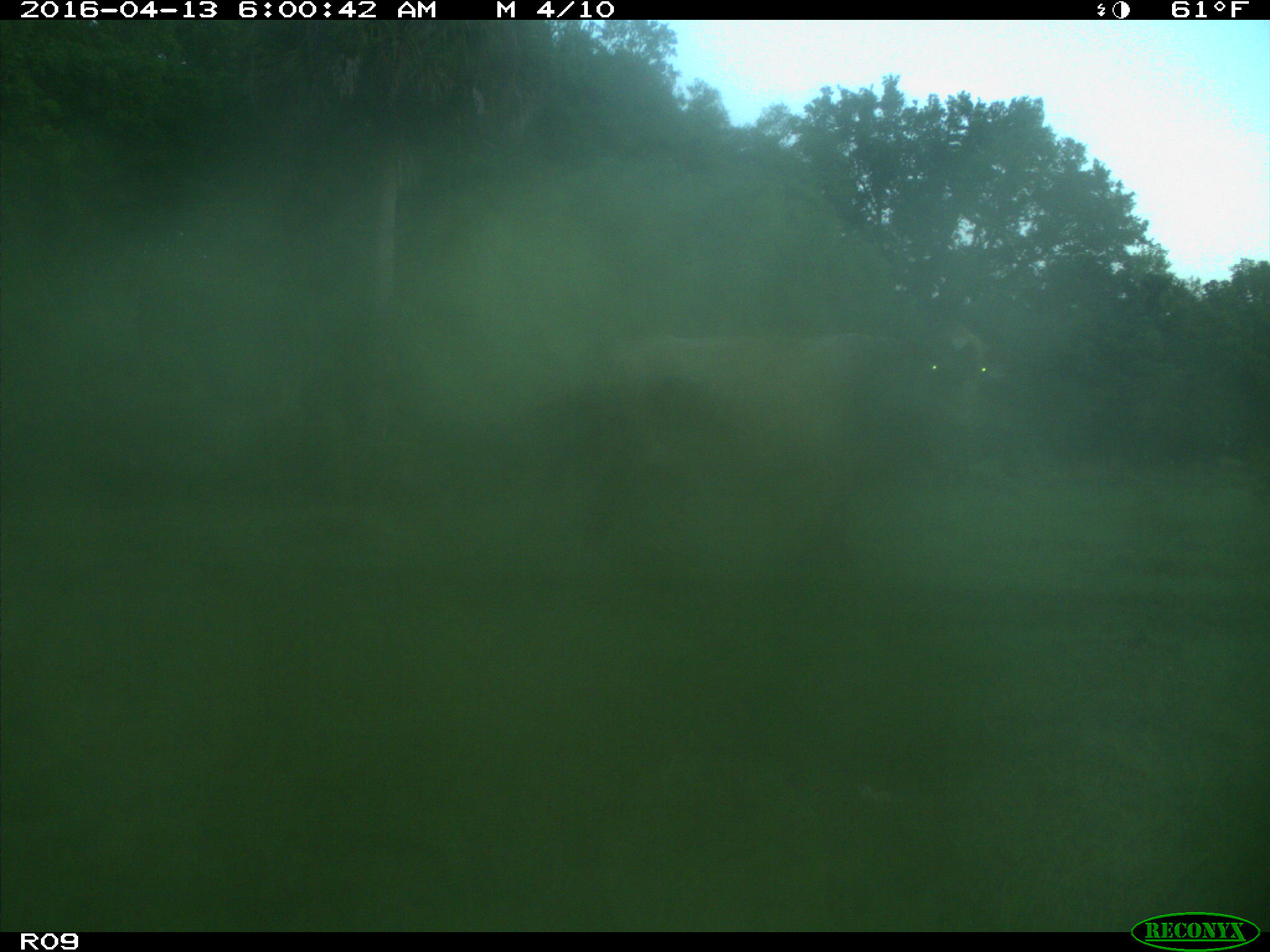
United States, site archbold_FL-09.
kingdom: Animalia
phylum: Chordata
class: Mammalia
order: Artiodactyla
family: Bovidae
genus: Bos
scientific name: Bos taurus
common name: domestic cow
Bos taurus (domestic cow).